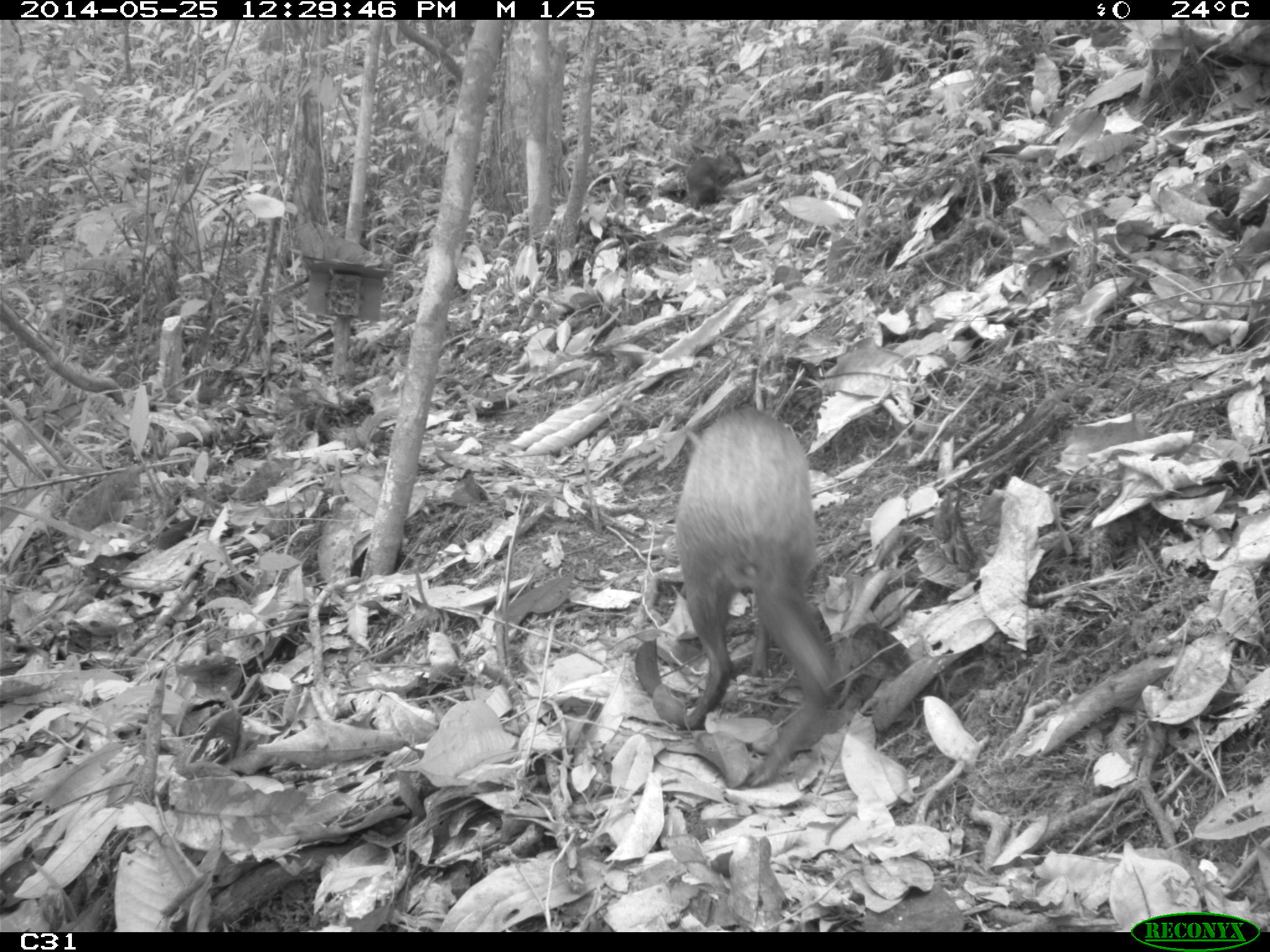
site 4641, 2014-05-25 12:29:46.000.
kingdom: Animalia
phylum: Chordata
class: Mammalia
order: Rodentia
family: Dasyproctidae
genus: Dasyprocta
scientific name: Dasyprocta leporina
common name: red-rumped agouti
Dasyprocta leporina (red-rumped agouti), count 3, age adult, sex female.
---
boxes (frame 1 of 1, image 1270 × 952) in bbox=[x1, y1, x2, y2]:
dasyprocta leporina: bbox=[674, 405, 838, 789]; bbox=[677, 150, 745, 210]